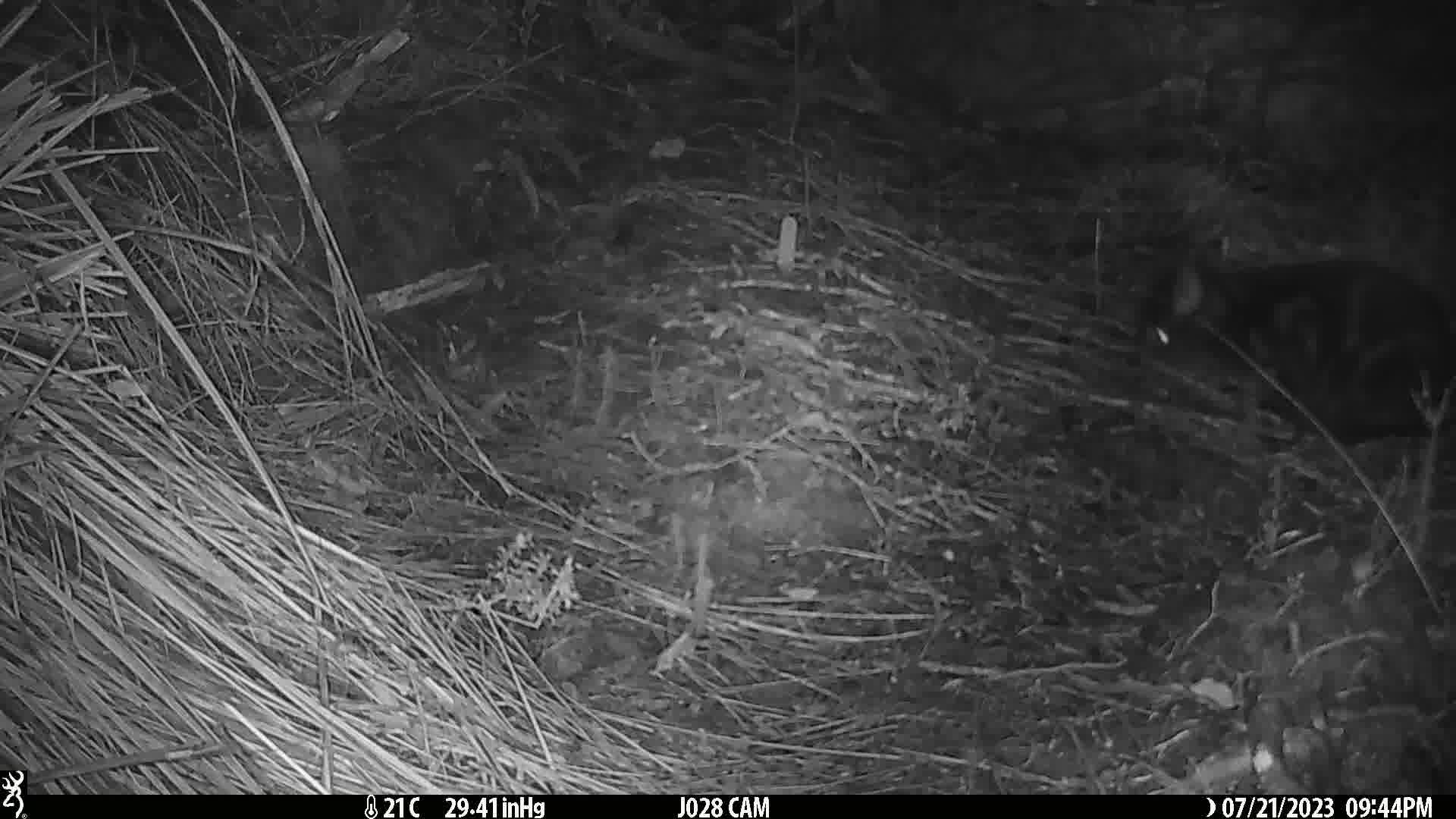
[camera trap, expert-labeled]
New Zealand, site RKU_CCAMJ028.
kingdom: Animalia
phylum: Chordata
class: Mammalia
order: Carnivora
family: Felidae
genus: Felis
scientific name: Felis catus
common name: domestic cat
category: cat